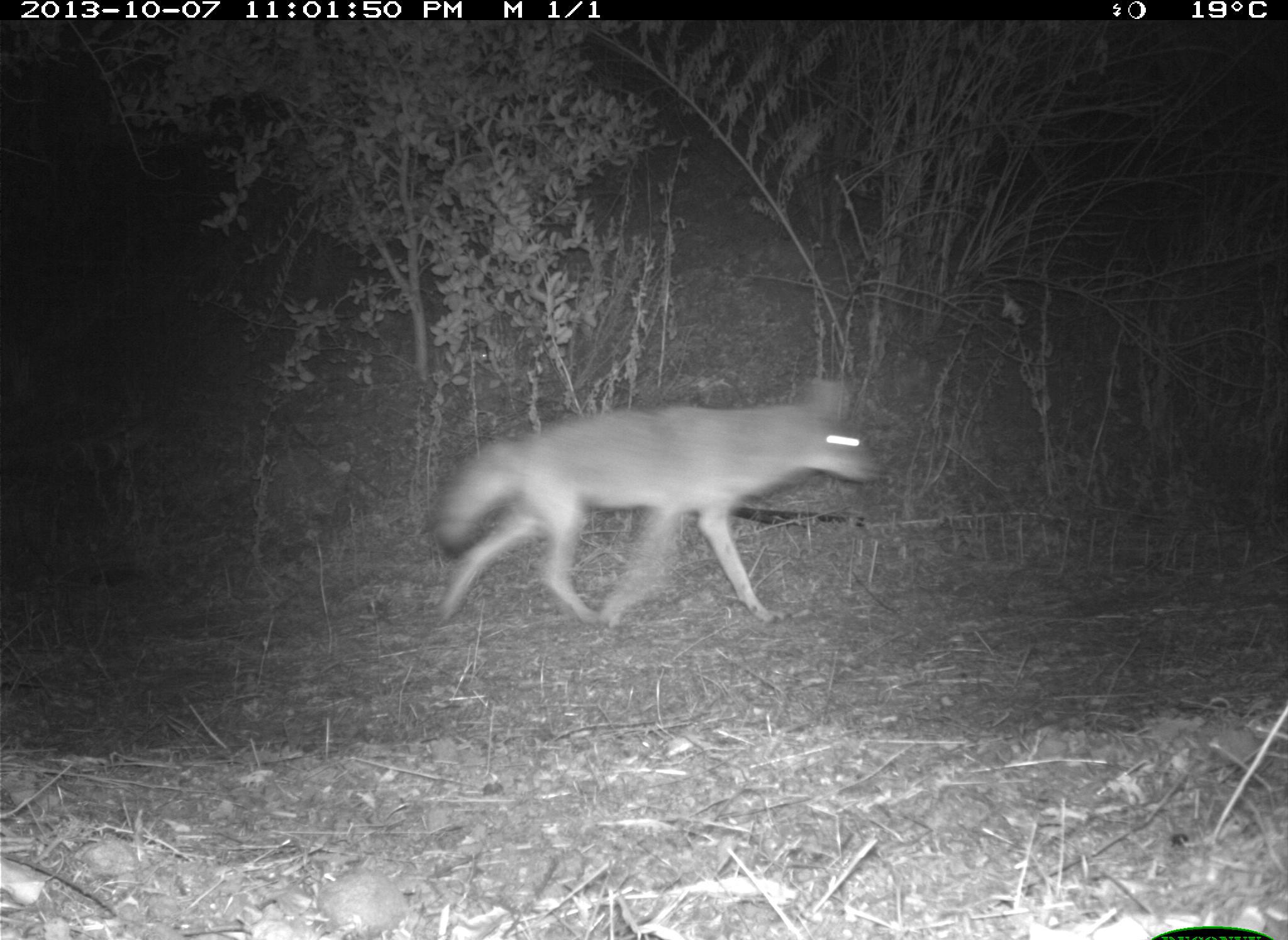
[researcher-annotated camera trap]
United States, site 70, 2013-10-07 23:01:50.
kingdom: Animalia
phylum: Chordata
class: Mammalia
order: Carnivora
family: Canidae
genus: Canis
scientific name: Canis latrans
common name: coyote